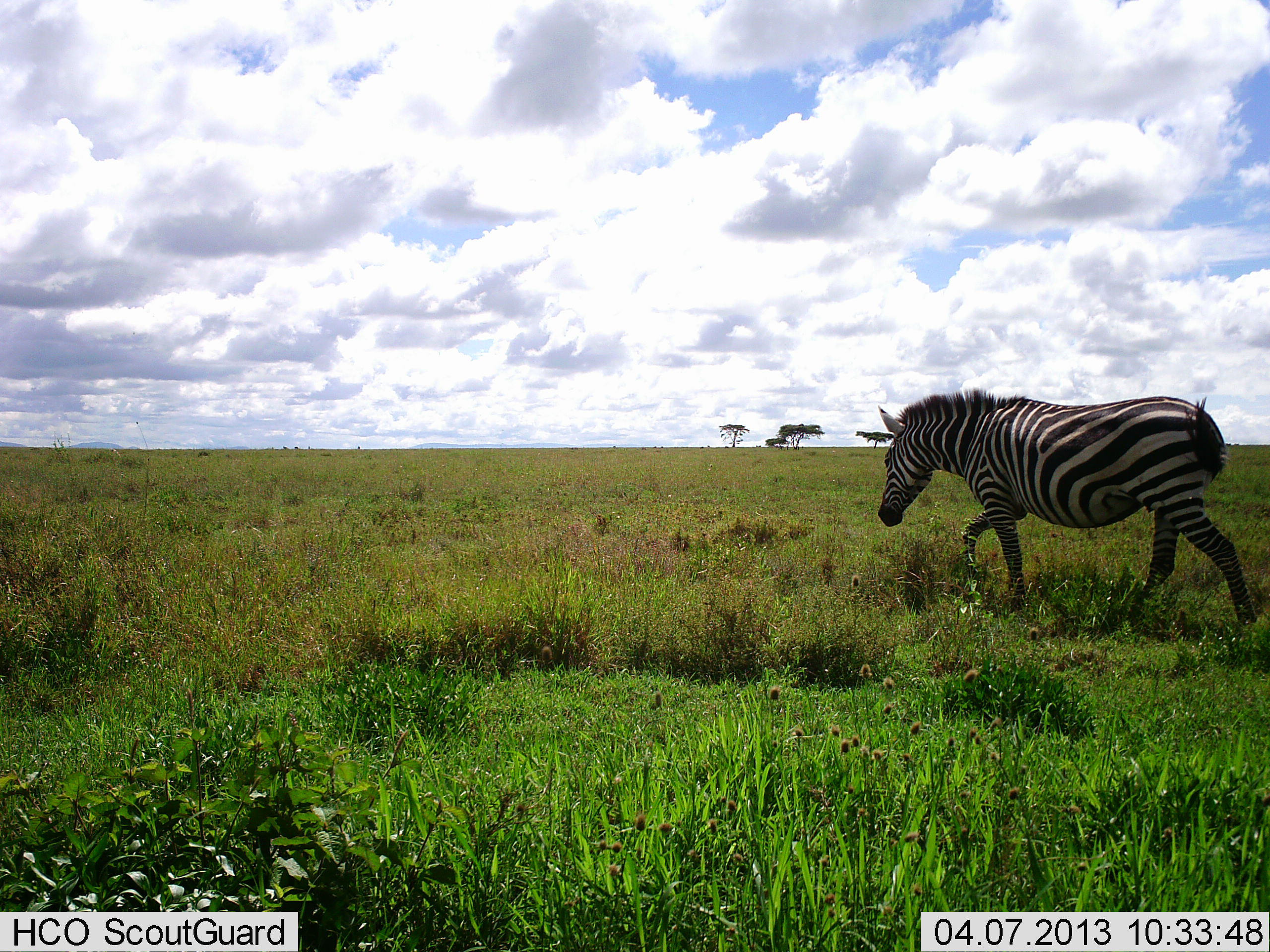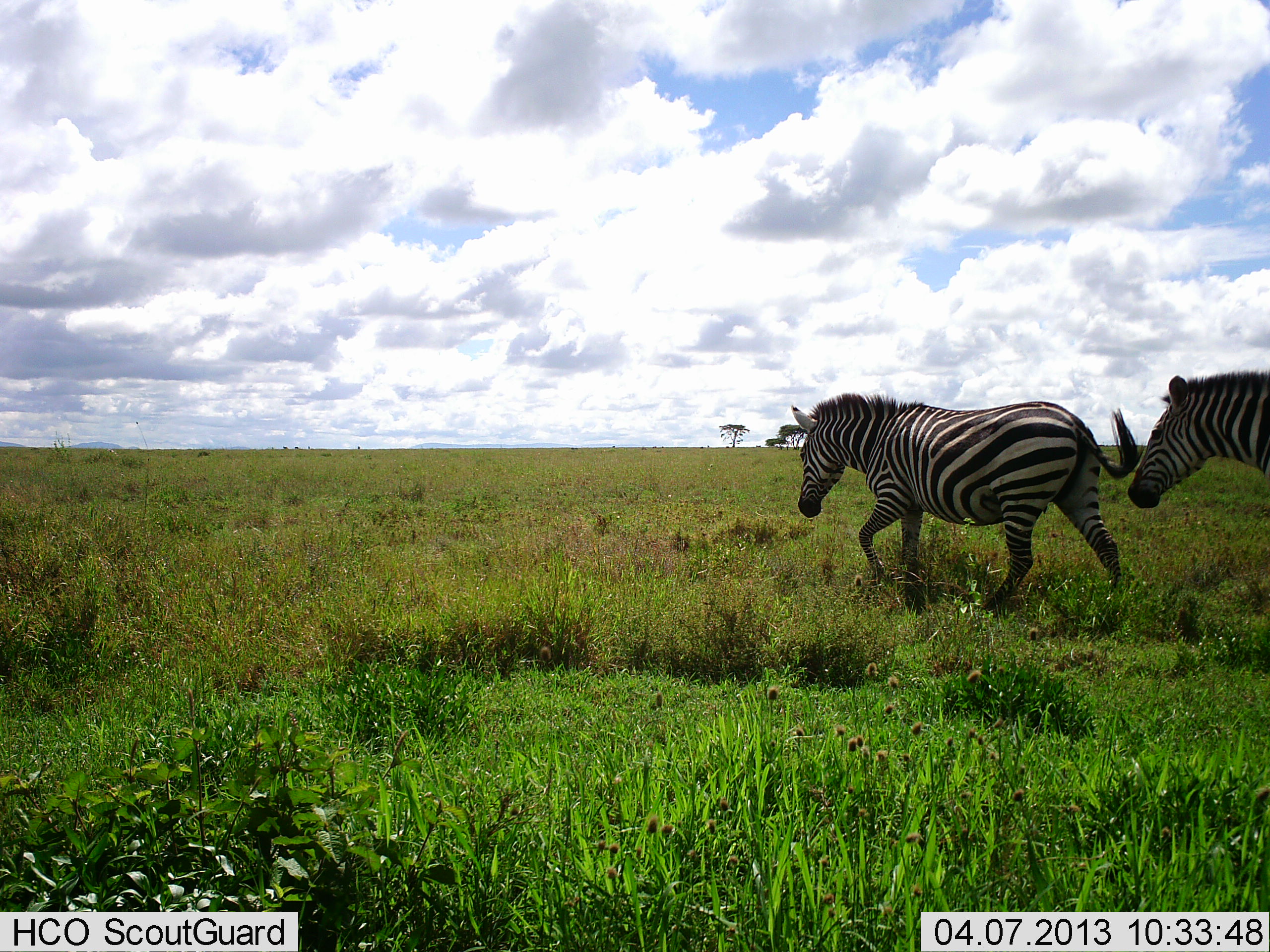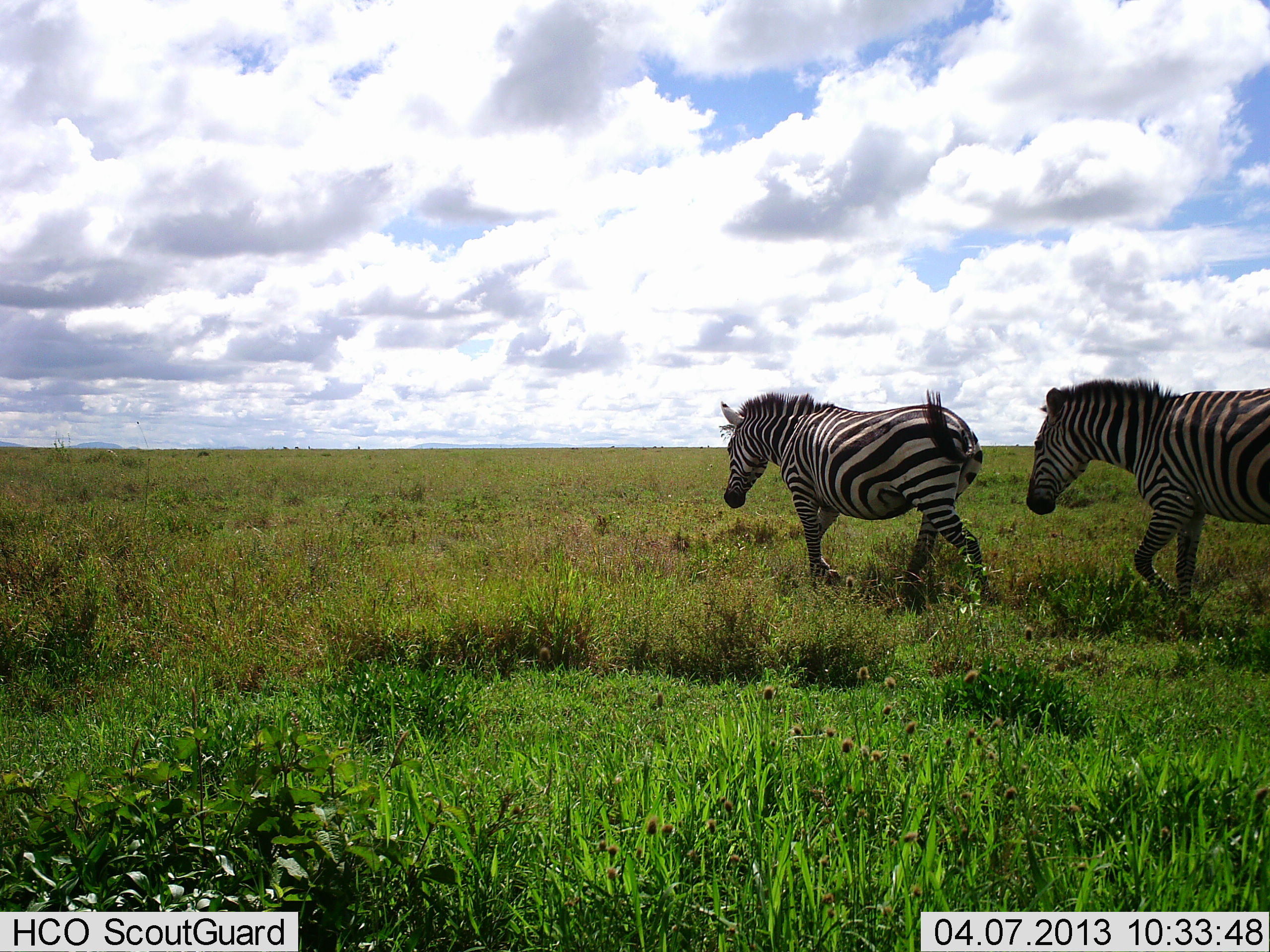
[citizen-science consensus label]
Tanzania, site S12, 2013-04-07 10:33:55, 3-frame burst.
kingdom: Animalia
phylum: Chordata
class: Mammalia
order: Perissodactyla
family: Equidae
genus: Equus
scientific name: Equus quagga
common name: plains zebra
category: zebra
Zebra (plains zebra) (Equus quagga), count 2. Behavior (volunteer vote fractions): standing 7%, resting 0%, moving 100%, interacting 4%. Young present (vote fraction): 0%. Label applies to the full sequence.